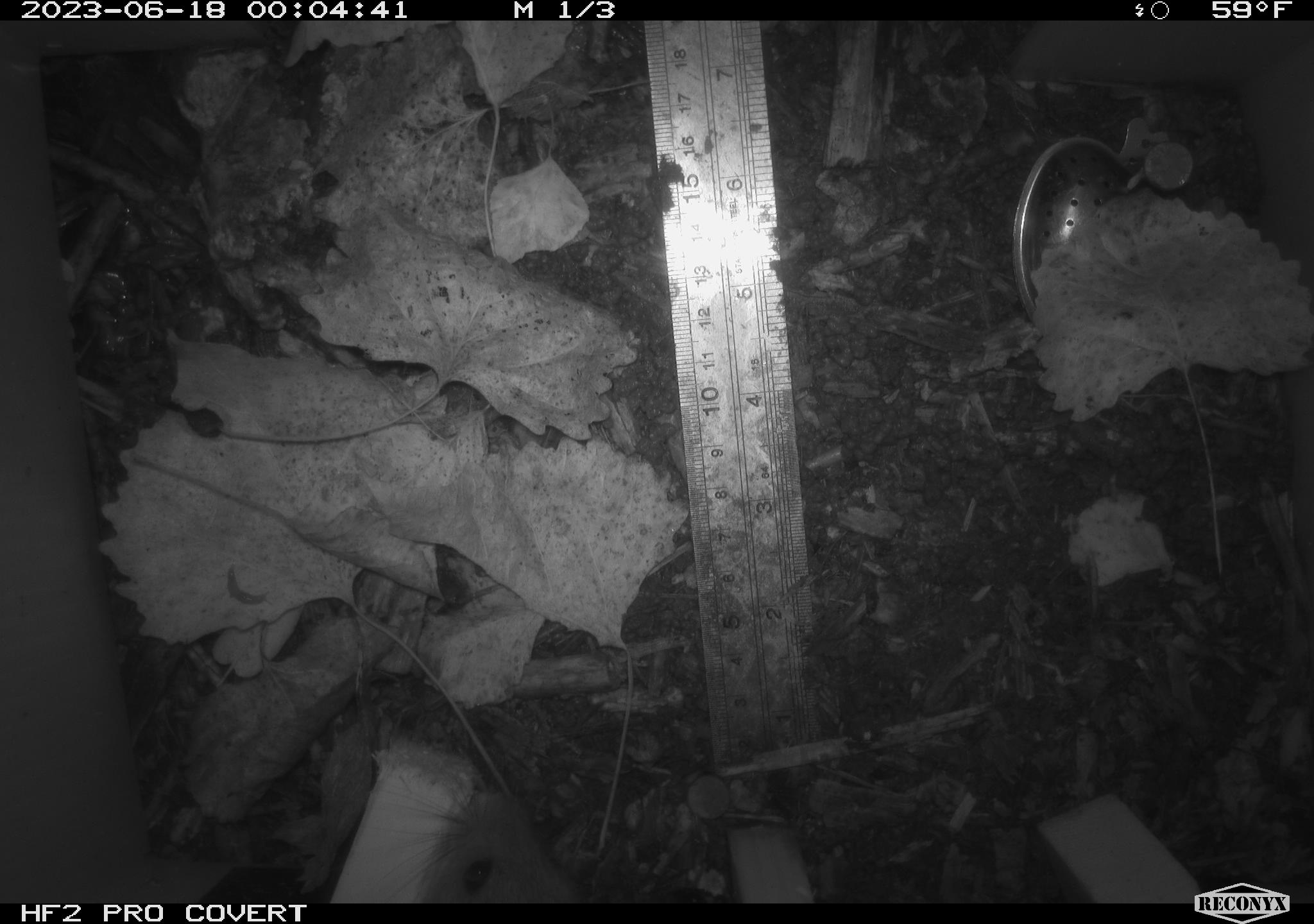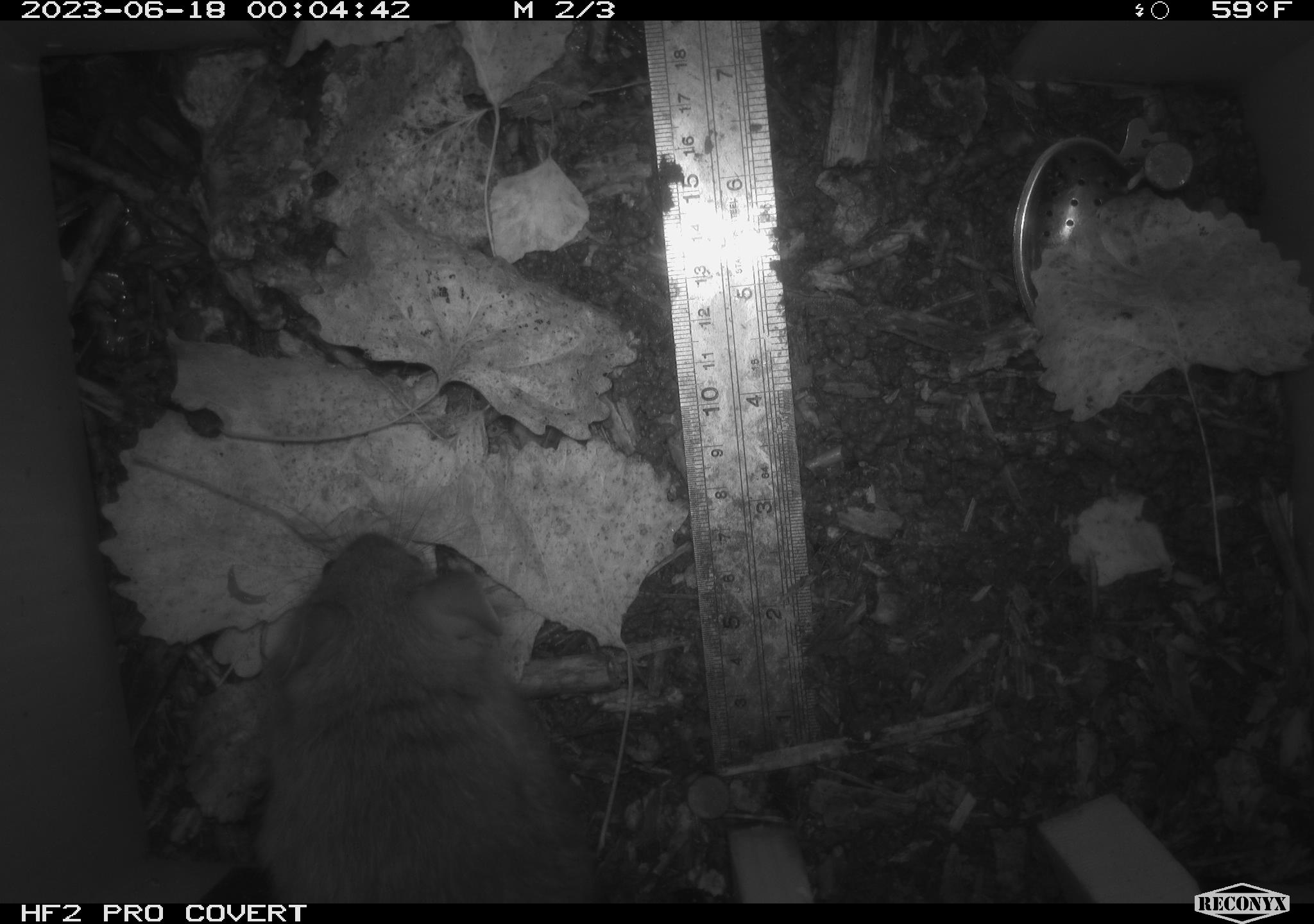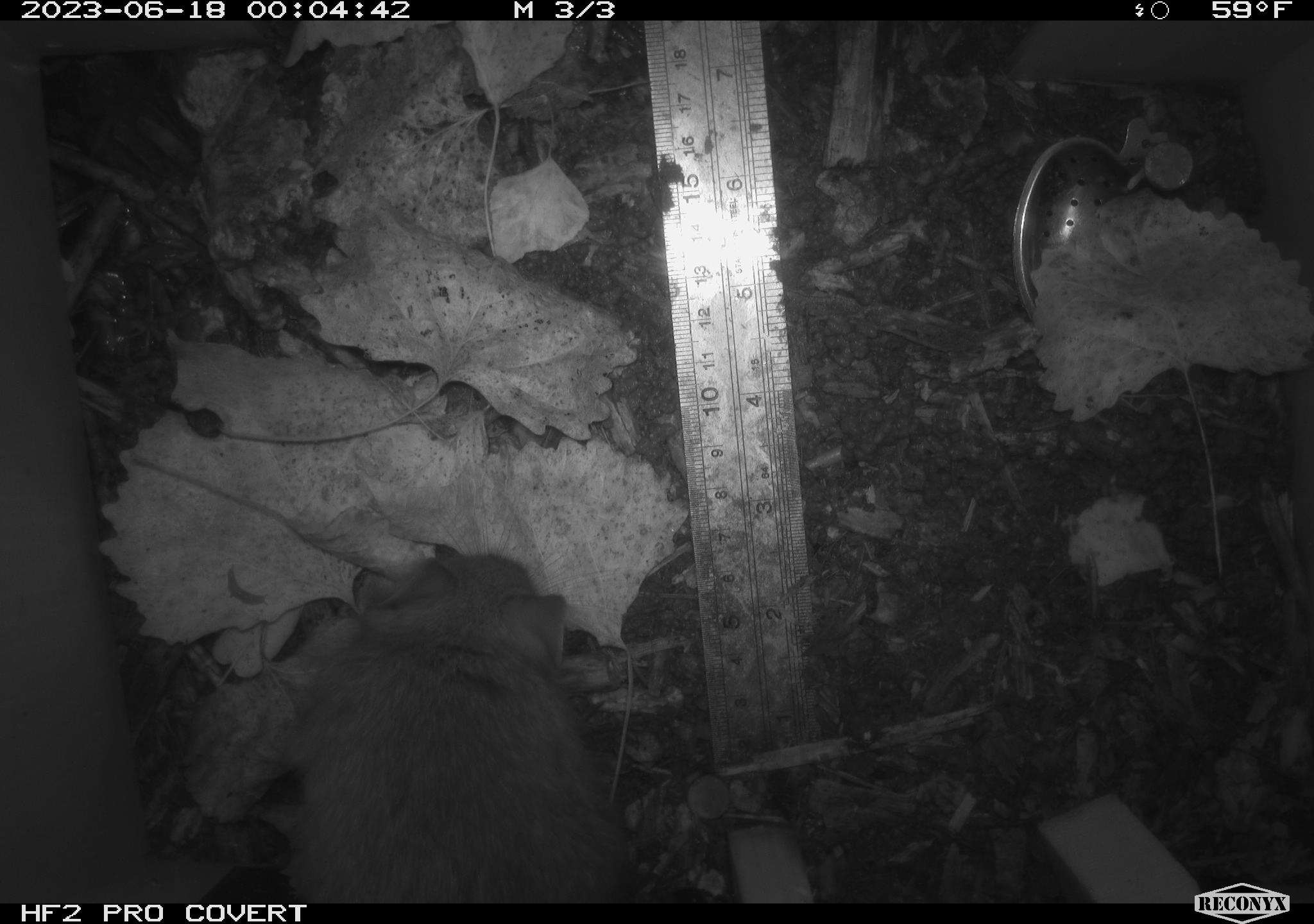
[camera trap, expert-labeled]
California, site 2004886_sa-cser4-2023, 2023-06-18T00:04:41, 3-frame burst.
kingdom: Animalia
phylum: Chordata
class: Mammalia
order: Rodentia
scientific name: Rodentia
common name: mouse species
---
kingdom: Animalia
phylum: Chordata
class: Mammalia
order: Rodentia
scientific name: Rodentia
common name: woodrat or rat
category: woodrat or rat species